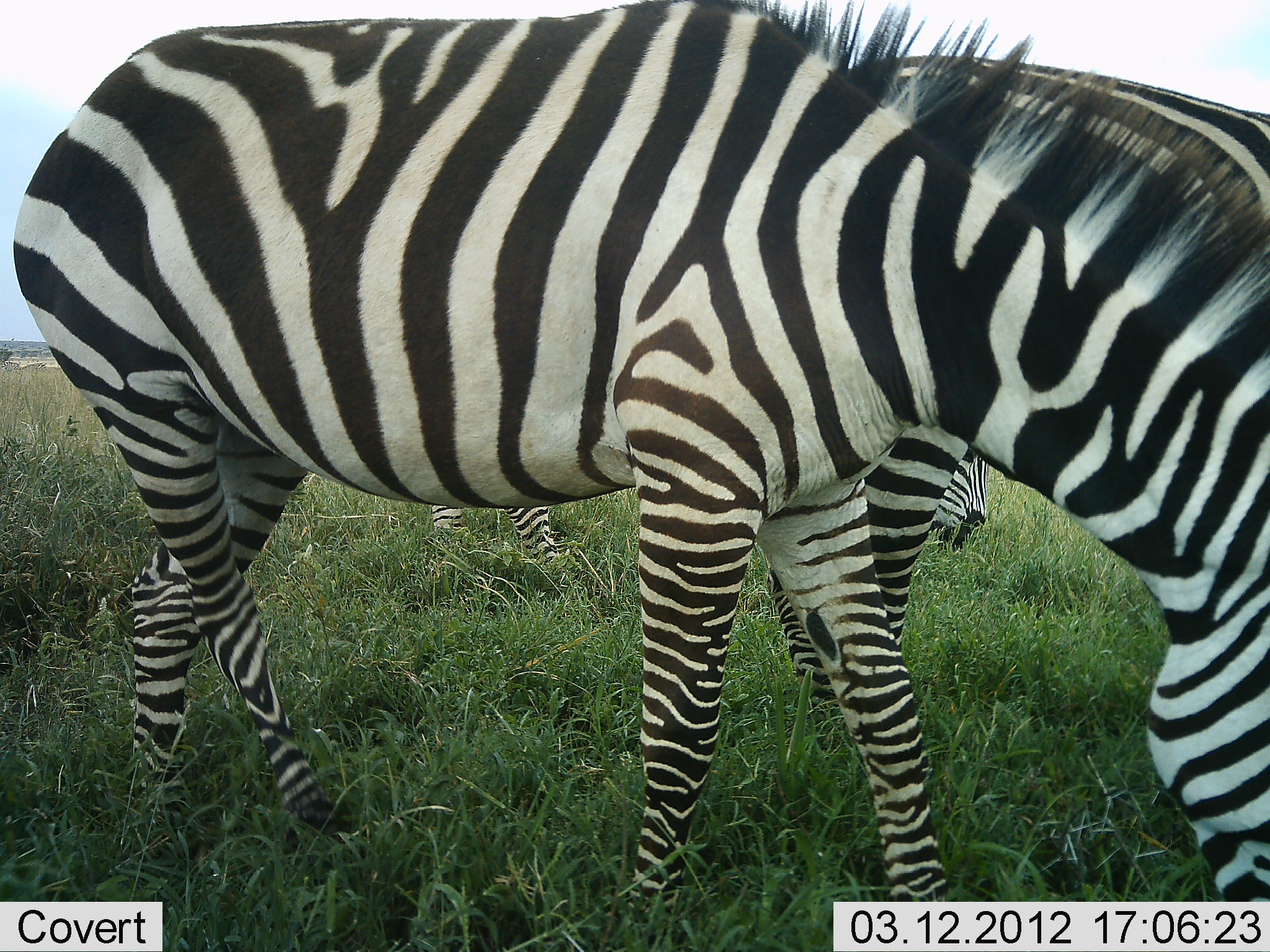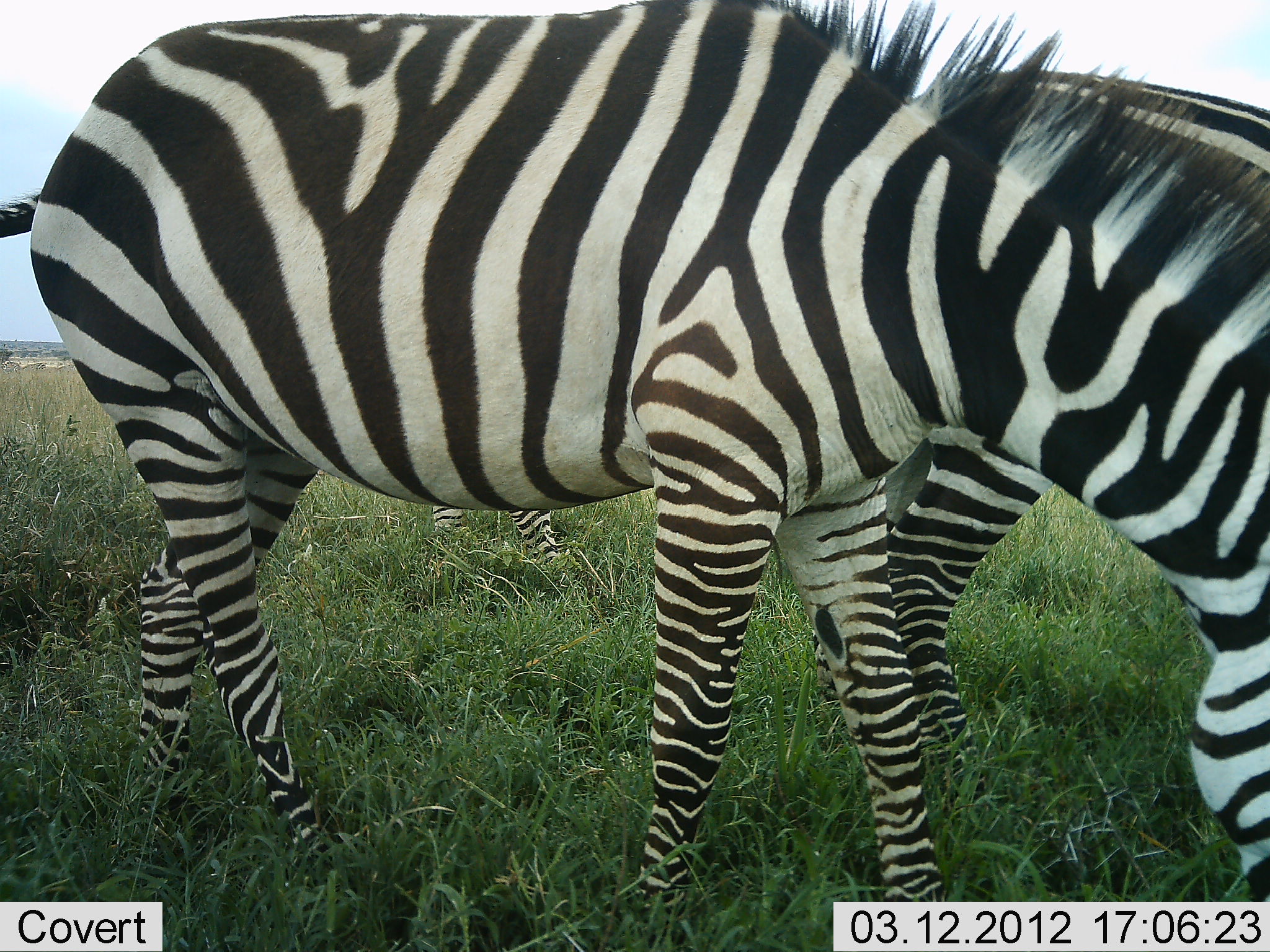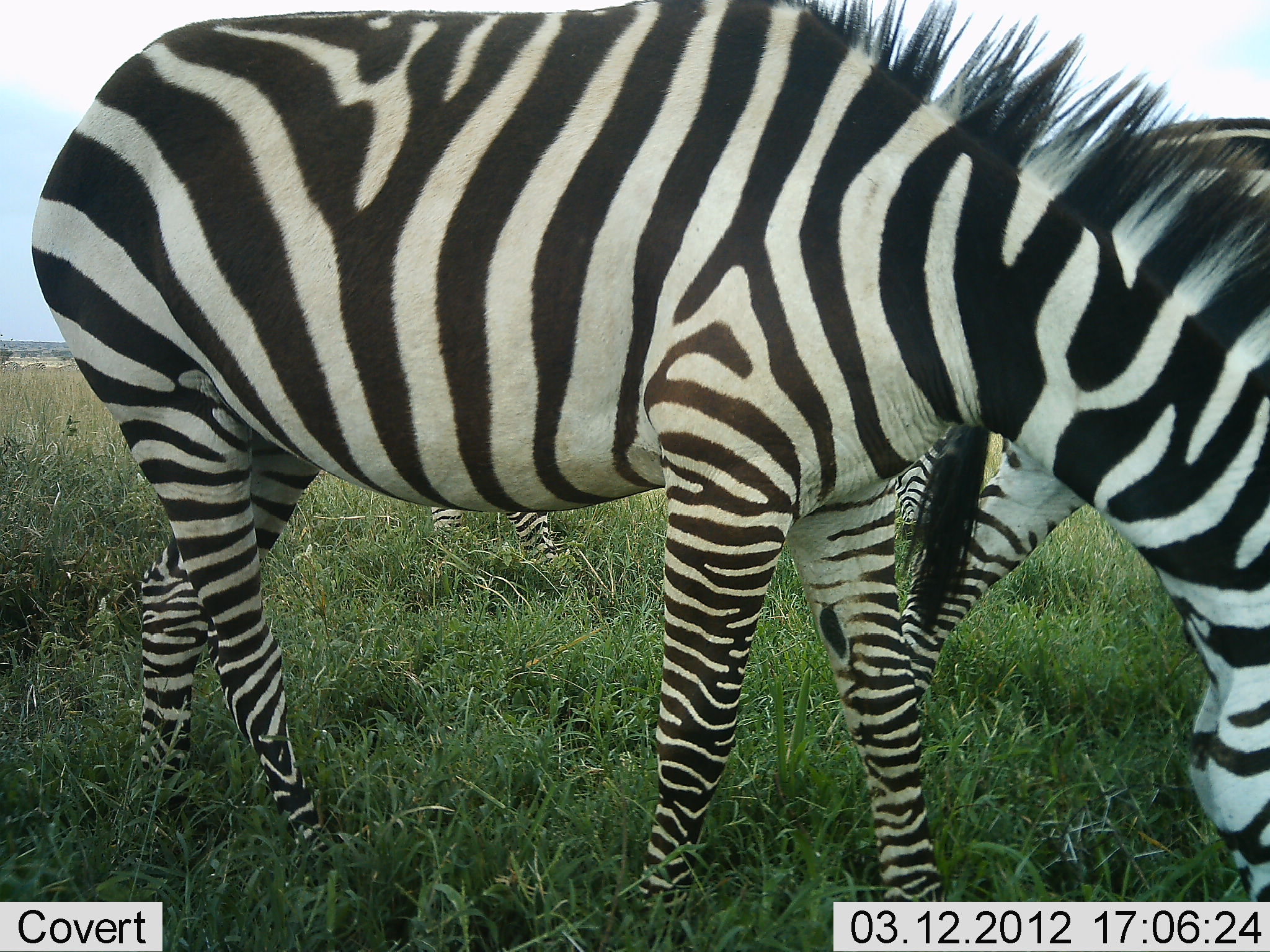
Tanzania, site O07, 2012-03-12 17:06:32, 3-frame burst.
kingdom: Animalia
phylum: Chordata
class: Mammalia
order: Perissodactyla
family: Equidae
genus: Equus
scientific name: Equus quagga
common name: plains zebra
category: zebra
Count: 3.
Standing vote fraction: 29%.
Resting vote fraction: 0%.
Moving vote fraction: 14%.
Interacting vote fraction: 0%.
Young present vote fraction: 0%.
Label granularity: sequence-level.